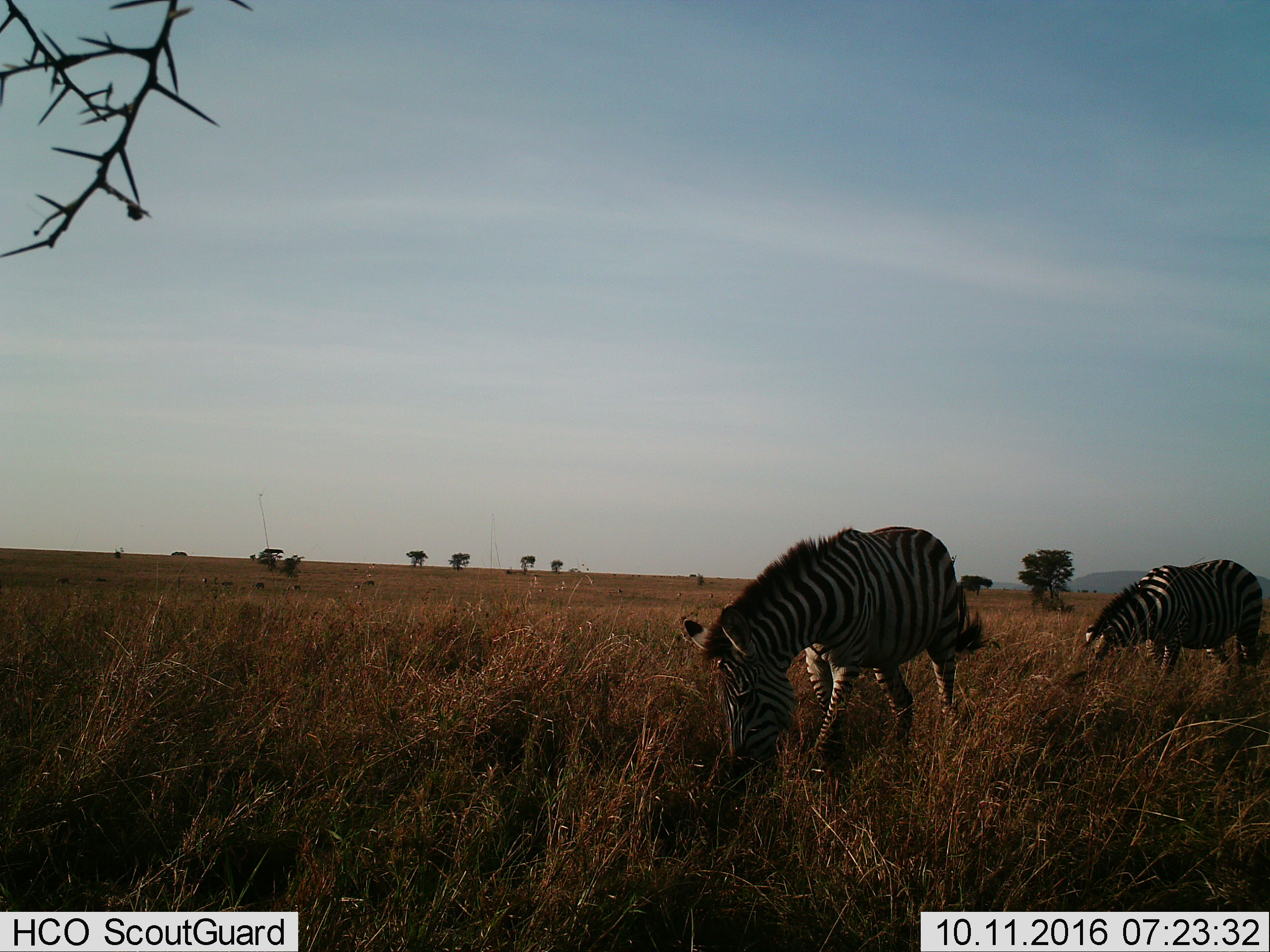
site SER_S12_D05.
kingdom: Animalia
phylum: Chordata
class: Mammalia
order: Perissodactyla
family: Equidae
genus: Equus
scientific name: Equus quagga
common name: plains zebra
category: zebraplains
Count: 2.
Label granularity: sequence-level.